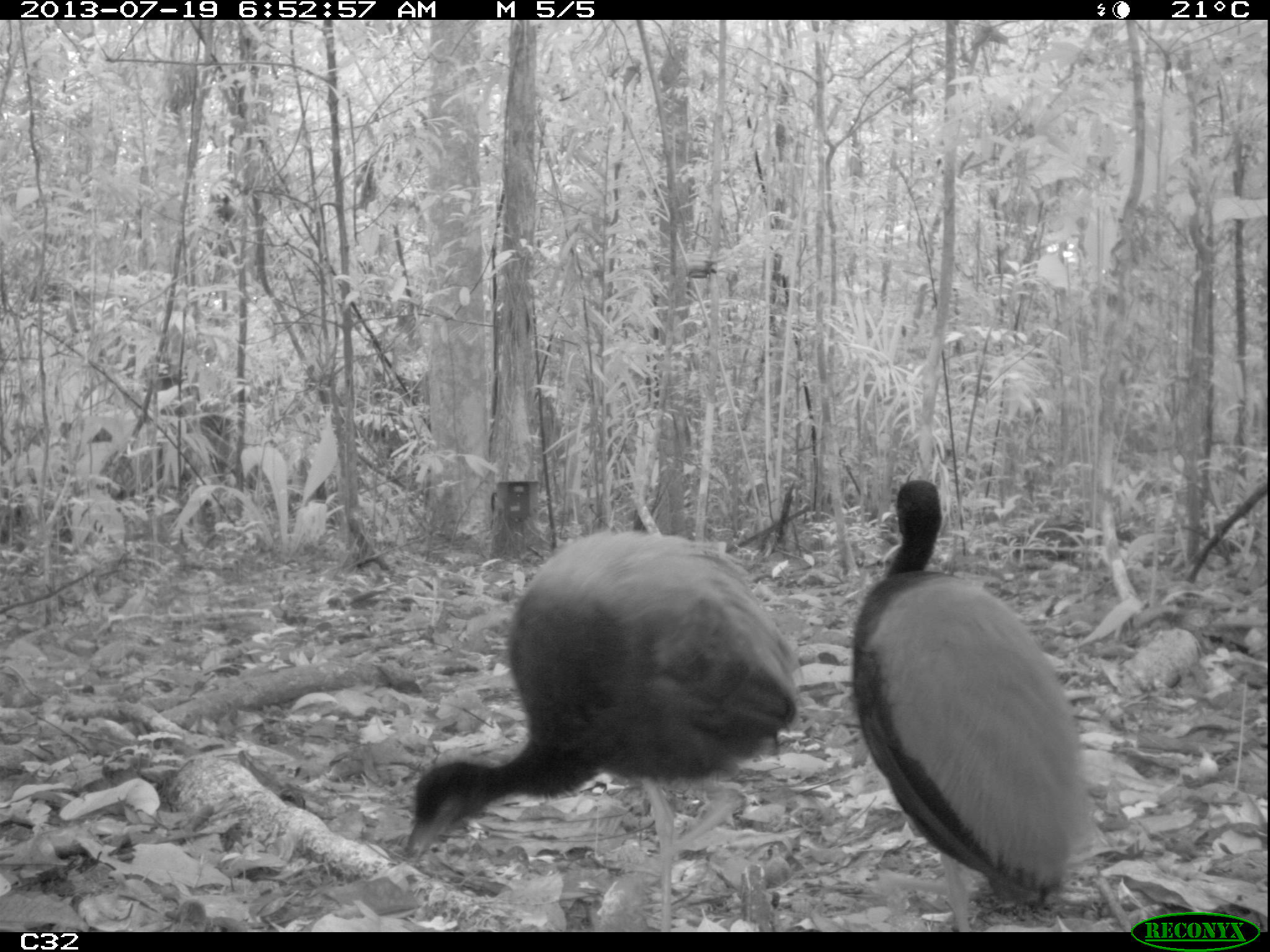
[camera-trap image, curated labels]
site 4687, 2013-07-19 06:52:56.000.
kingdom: Animalia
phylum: Chordata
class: Aves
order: Gruiformes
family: Psophiidae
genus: Psophia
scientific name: Psophia crepitans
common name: gray-winged trumpeter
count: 3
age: adult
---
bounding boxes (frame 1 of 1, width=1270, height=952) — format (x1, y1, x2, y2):
psophia crepitans: (404, 529, 804, 932); (852, 478, 1093, 932)